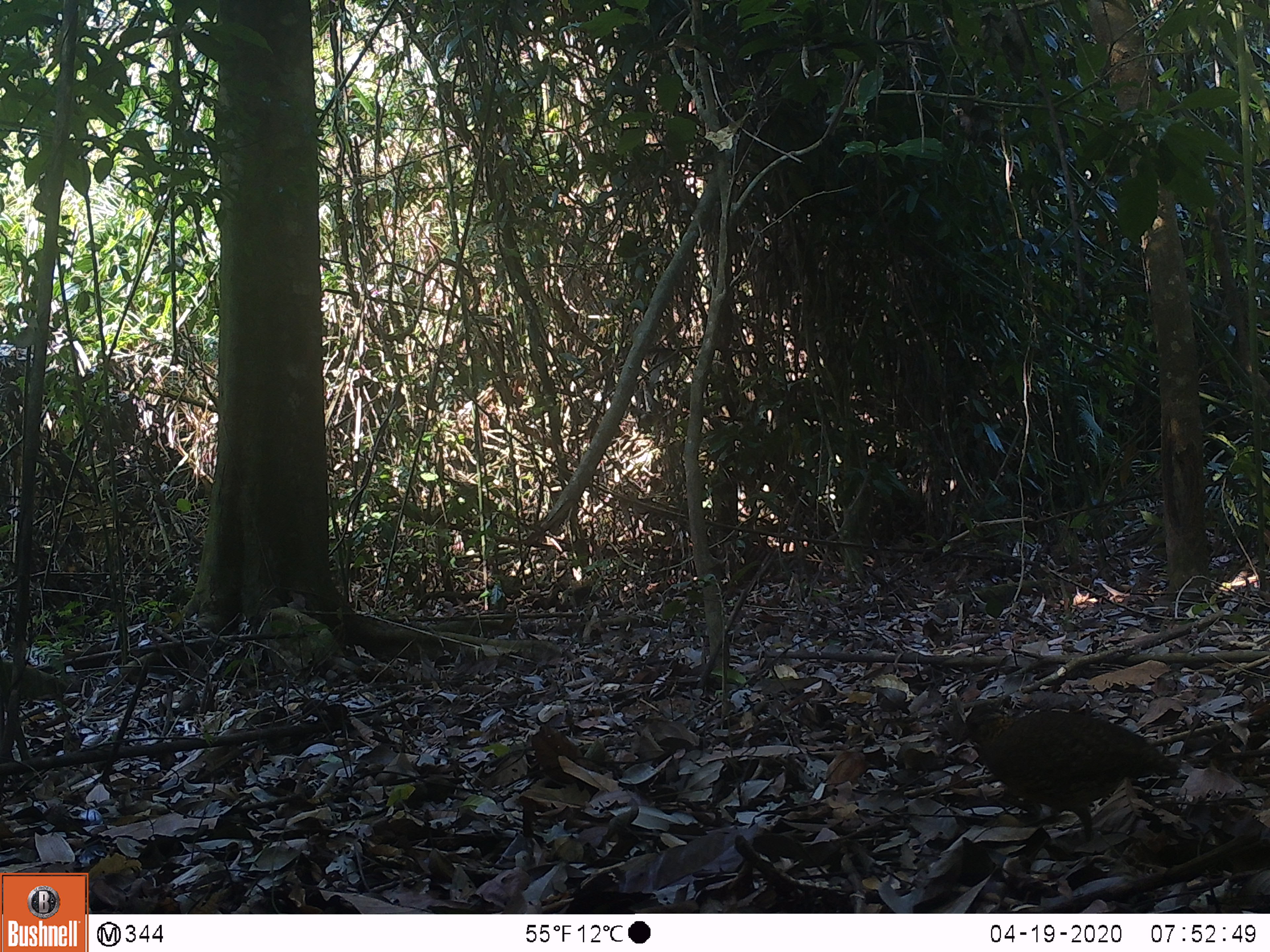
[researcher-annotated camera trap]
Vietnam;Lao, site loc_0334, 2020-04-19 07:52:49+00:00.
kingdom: Animalia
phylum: Chordata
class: Aves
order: Galliformes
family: Phasianidae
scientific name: Phasianidae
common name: partridge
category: unidentified partridge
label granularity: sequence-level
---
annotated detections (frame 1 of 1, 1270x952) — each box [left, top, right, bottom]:
unidentified partridge: [955, 698, 1179, 844]